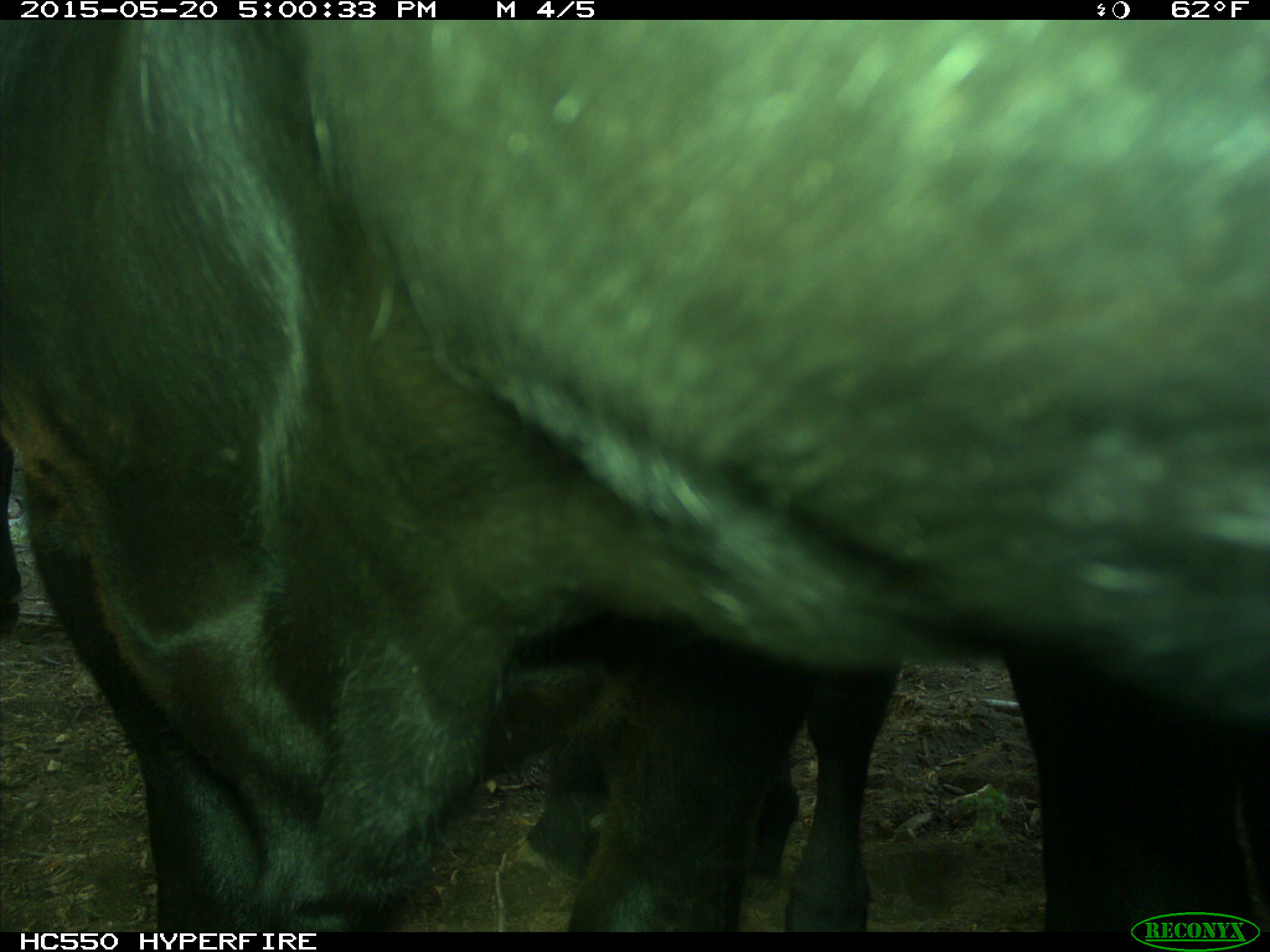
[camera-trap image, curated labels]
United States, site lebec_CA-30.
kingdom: Animalia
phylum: Chordata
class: Mammalia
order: Artiodactyla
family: Bovidae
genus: Bos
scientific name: Bos taurus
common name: domestic cow